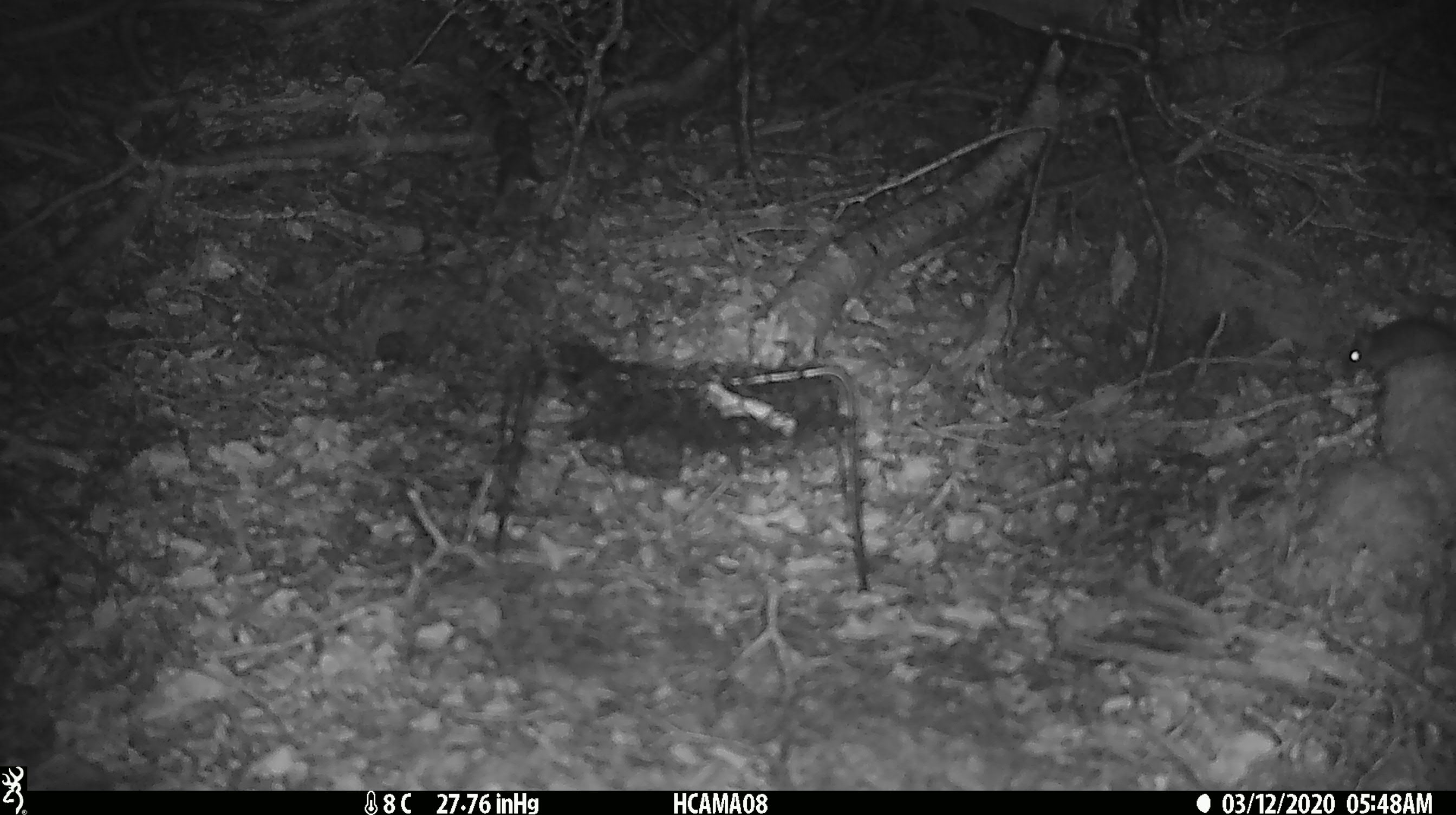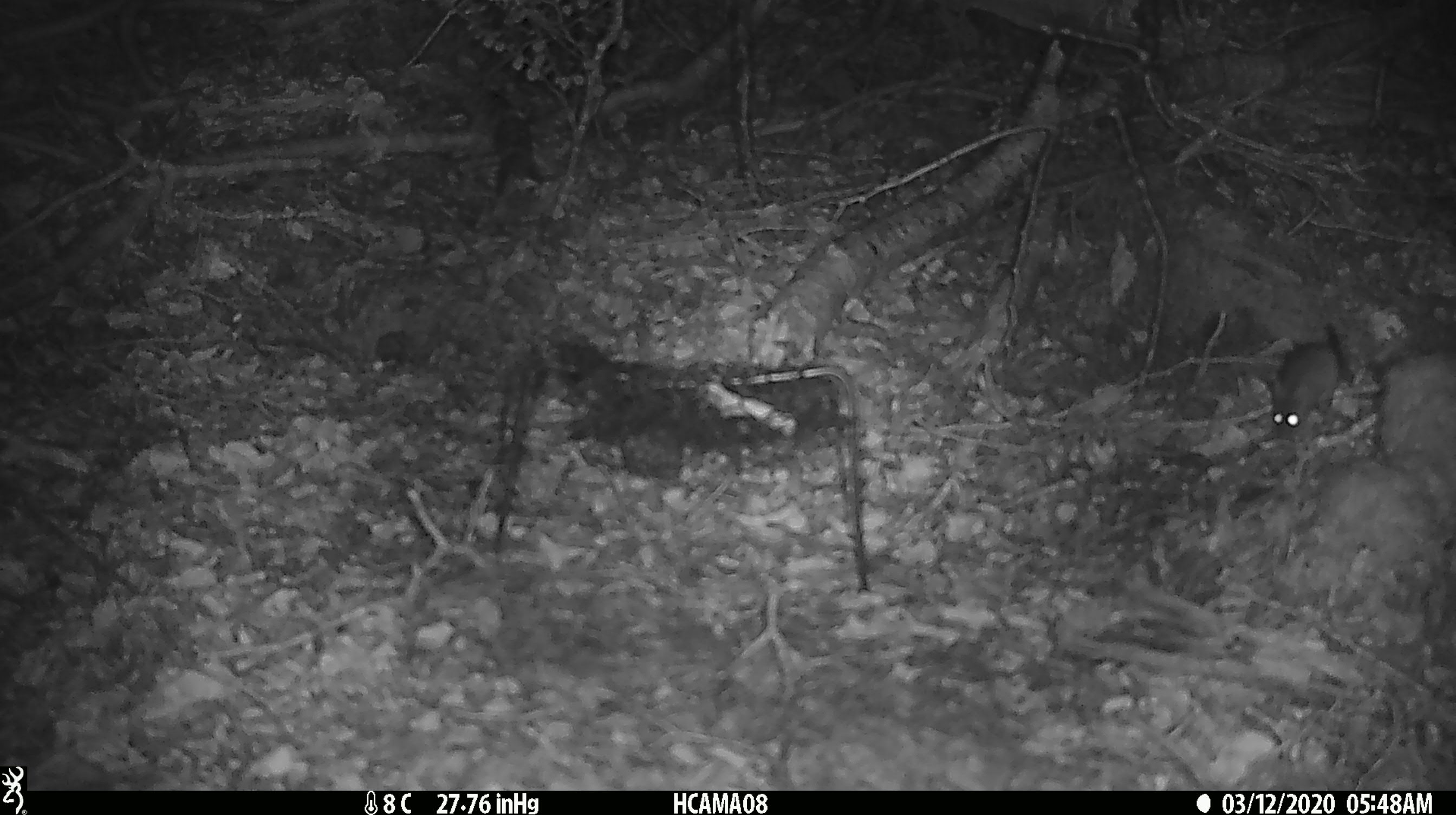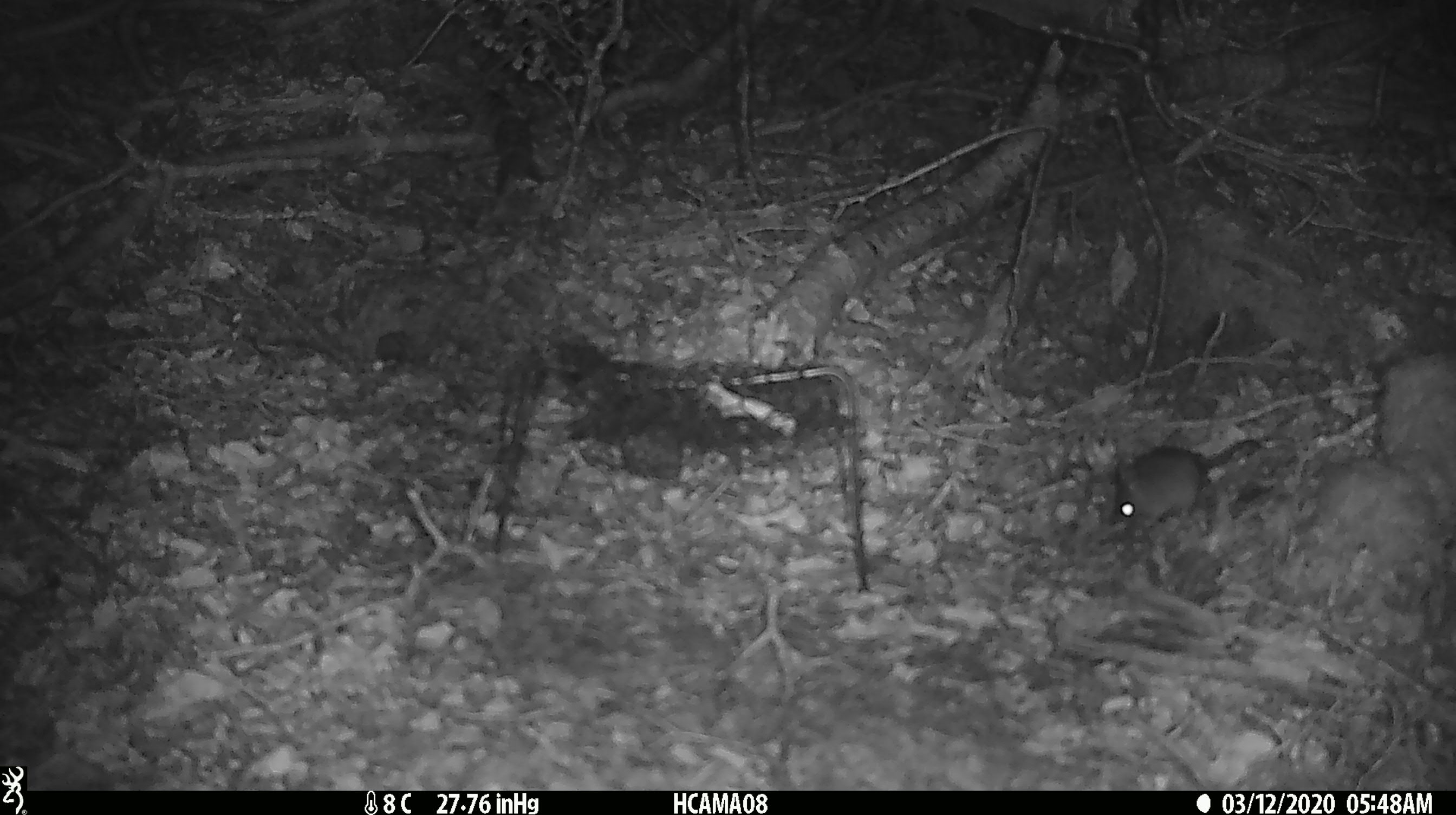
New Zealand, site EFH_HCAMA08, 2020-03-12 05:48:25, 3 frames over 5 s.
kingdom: Animalia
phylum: Chordata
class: Mammalia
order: Rodentia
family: Muridae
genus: Mus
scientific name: Mus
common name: mouse